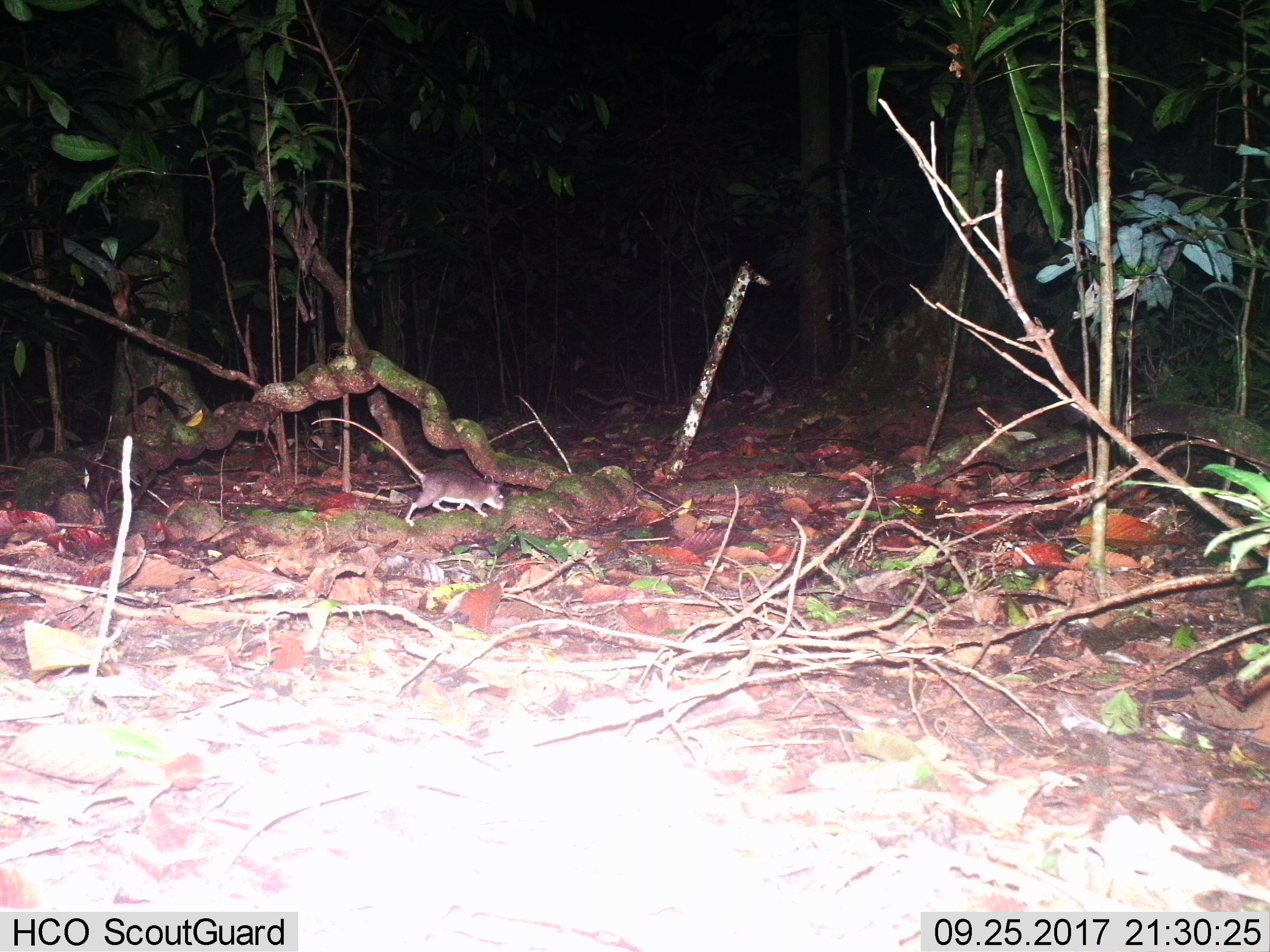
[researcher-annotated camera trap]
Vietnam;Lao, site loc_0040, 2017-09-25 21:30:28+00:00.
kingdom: Animalia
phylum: Chordata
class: Mammalia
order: Rodentia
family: Muridae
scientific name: Muridae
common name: old-world mice and rats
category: unidentified murid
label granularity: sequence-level